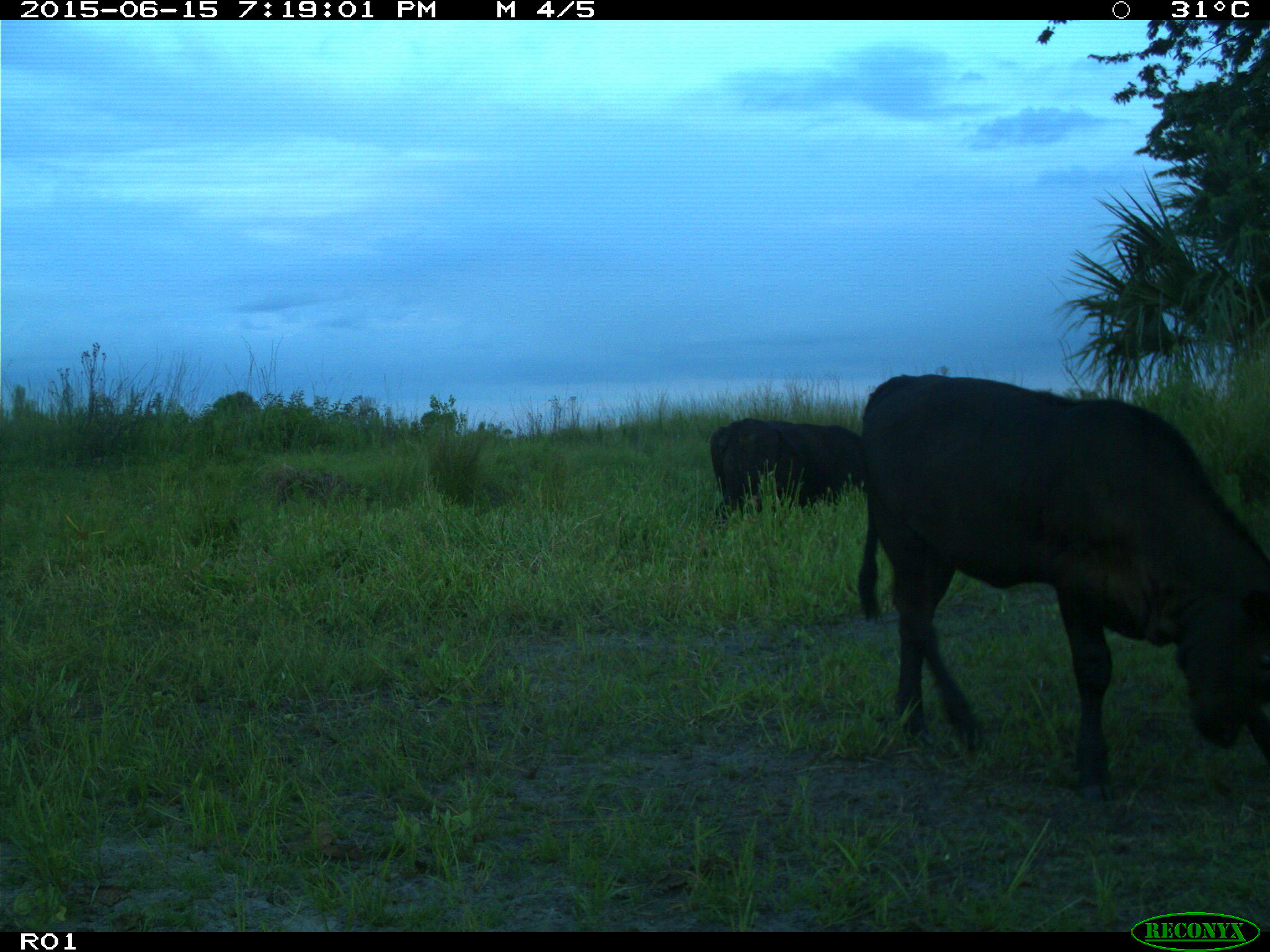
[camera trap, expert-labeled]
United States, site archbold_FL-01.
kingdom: Animalia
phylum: Chordata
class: Mammalia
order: Artiodactyla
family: Bovidae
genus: Bos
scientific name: Bos taurus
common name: domestic cow